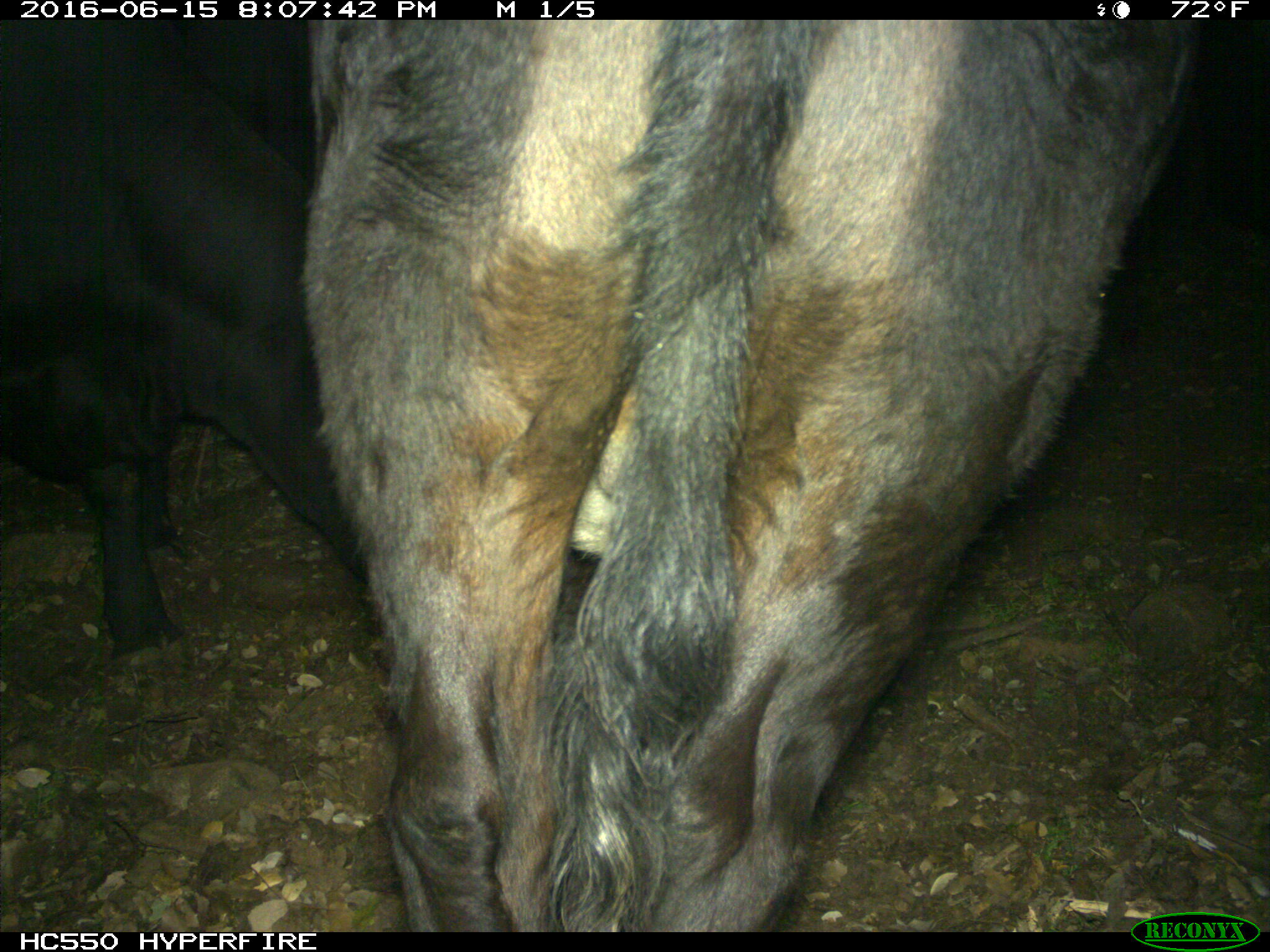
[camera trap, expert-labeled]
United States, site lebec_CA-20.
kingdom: Animalia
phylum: Chordata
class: Mammalia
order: Artiodactyla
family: Bovidae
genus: Bos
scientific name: Bos taurus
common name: domestic cow